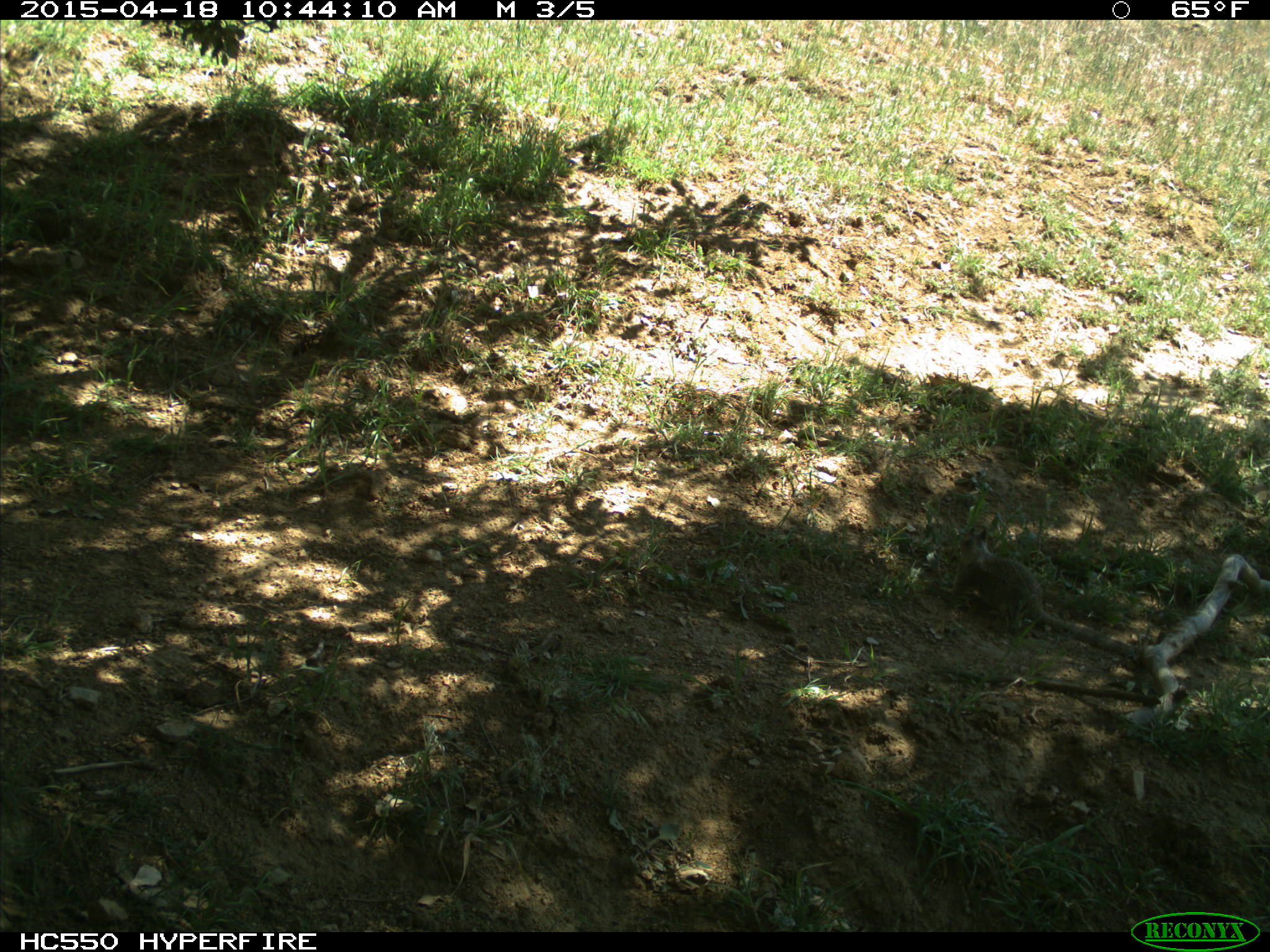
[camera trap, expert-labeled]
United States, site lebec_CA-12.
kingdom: Animalia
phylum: Chordata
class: Mammalia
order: Rodentia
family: Sciuridae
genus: Otospermophilus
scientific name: Otospermophilus beecheyi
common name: california ground squirrel